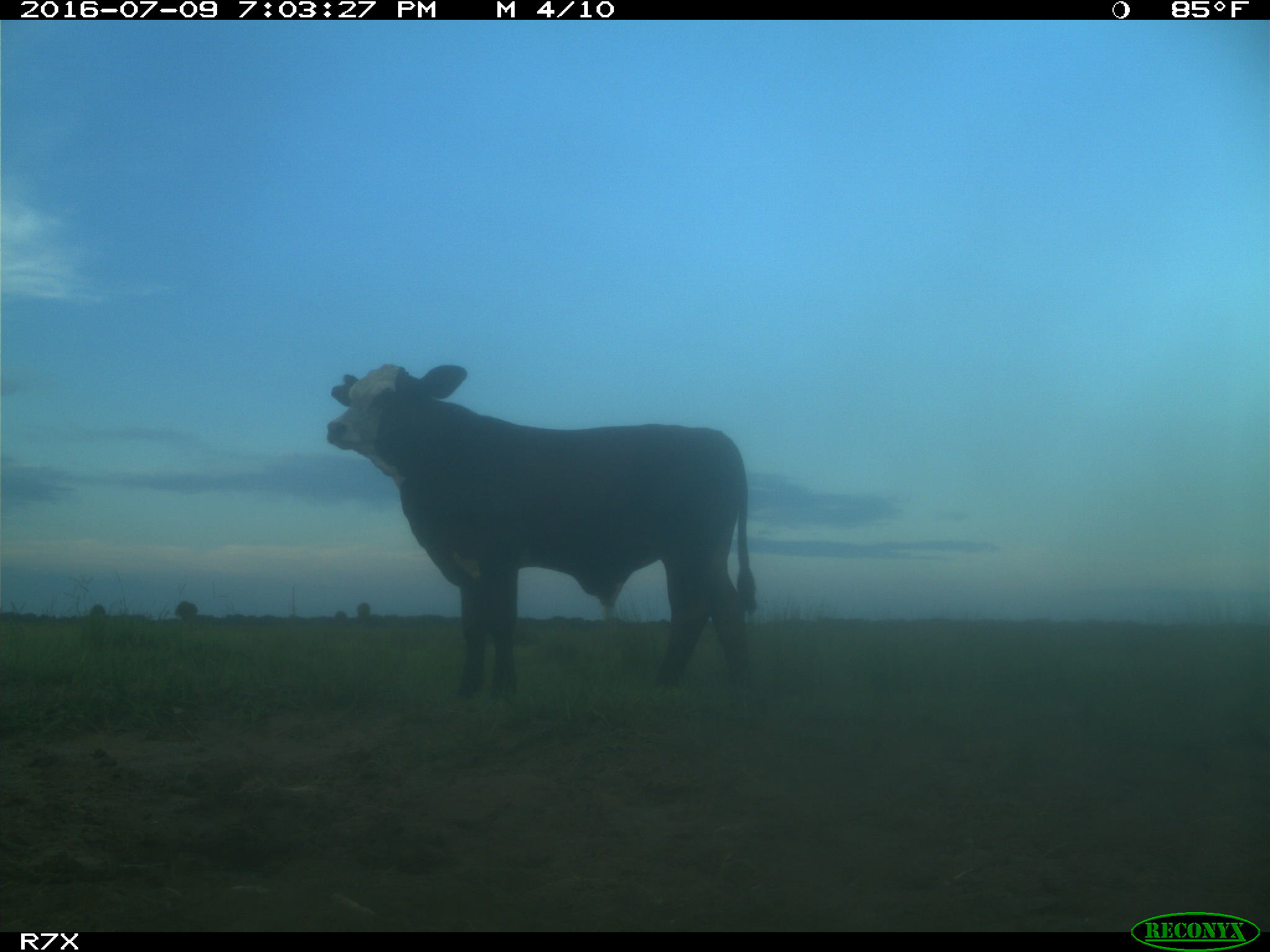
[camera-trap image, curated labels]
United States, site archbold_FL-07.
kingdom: Animalia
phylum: Chordata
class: Mammalia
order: Artiodactyla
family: Bovidae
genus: Bos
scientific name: Bos taurus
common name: domestic cow